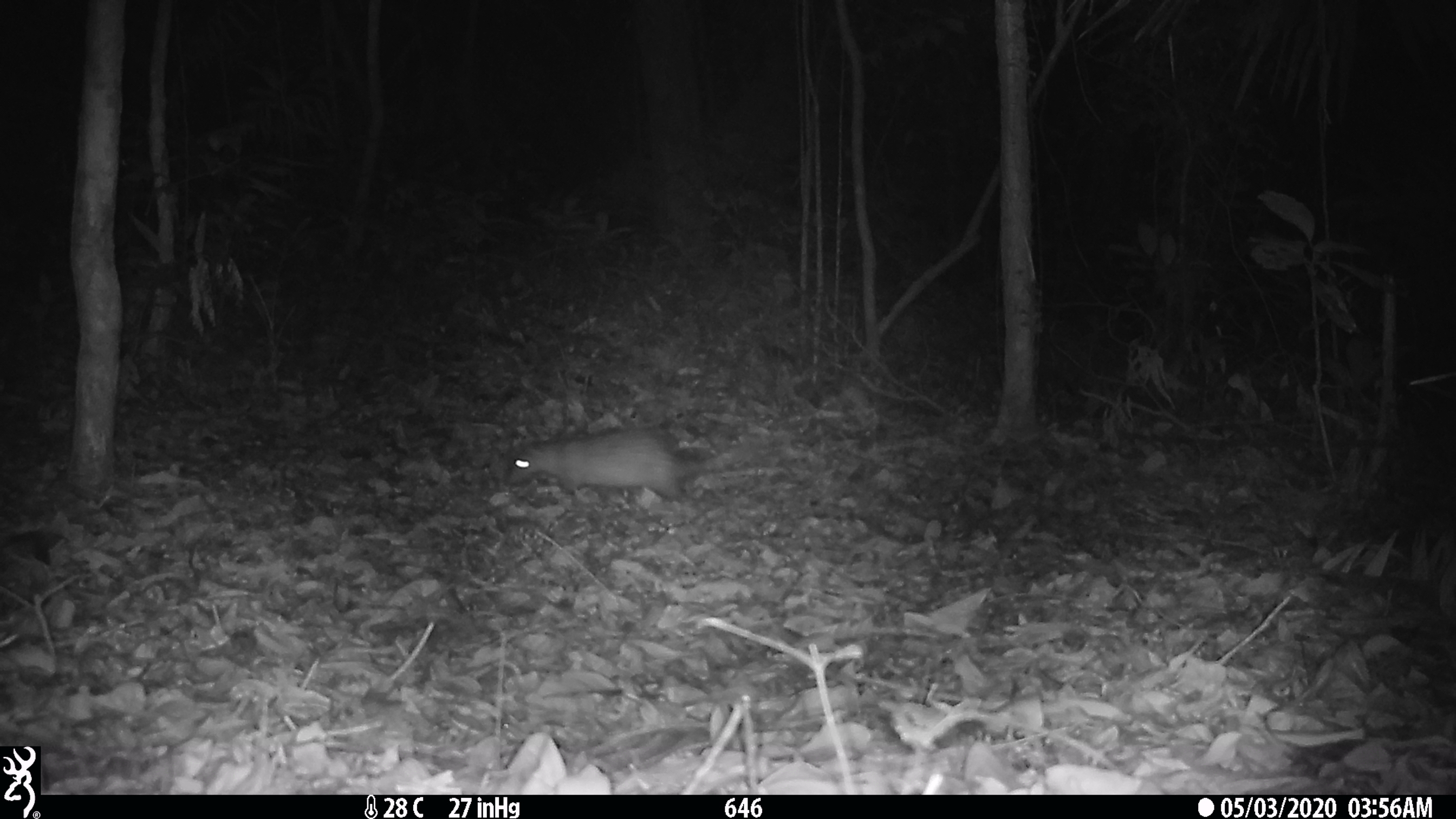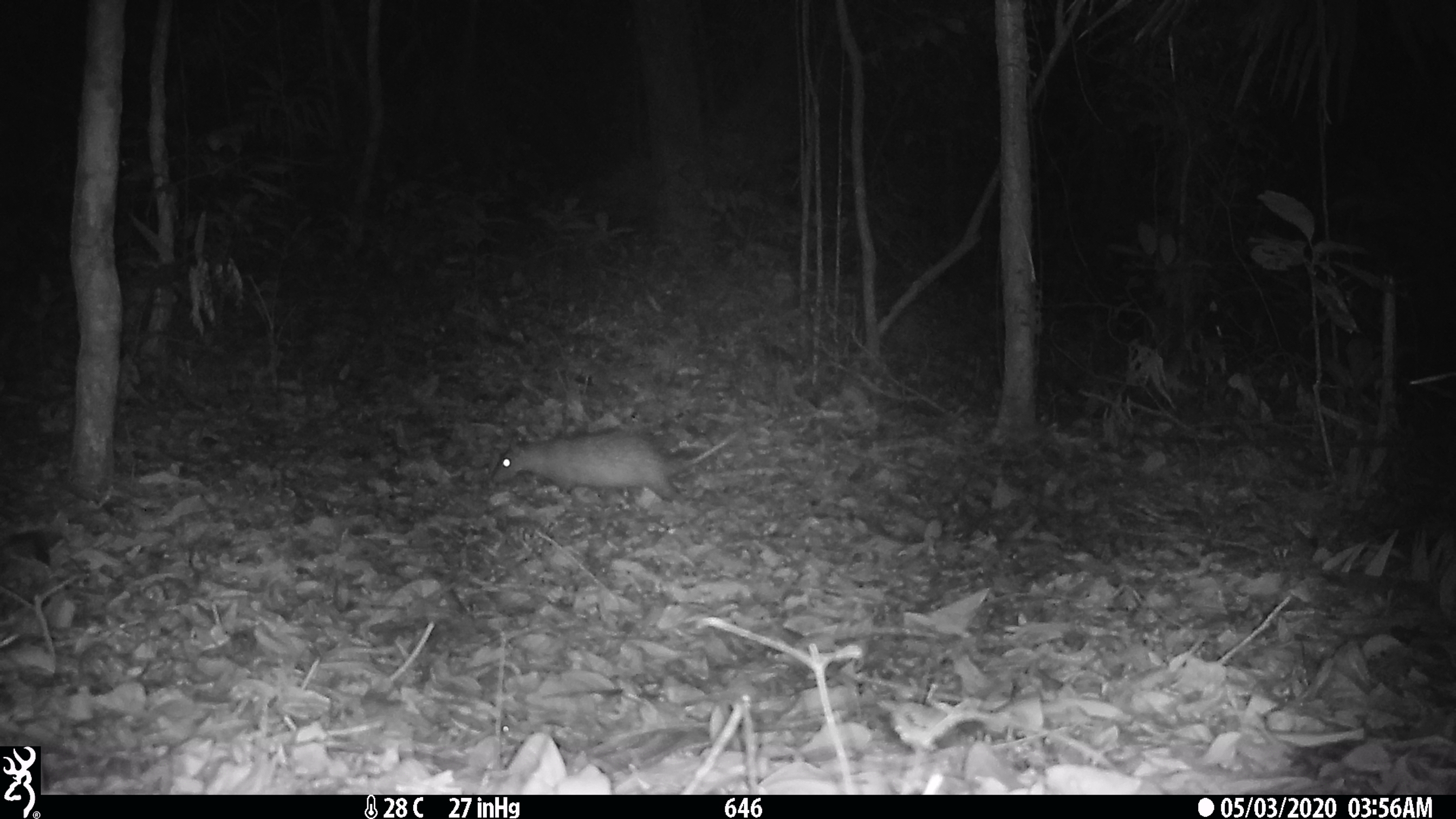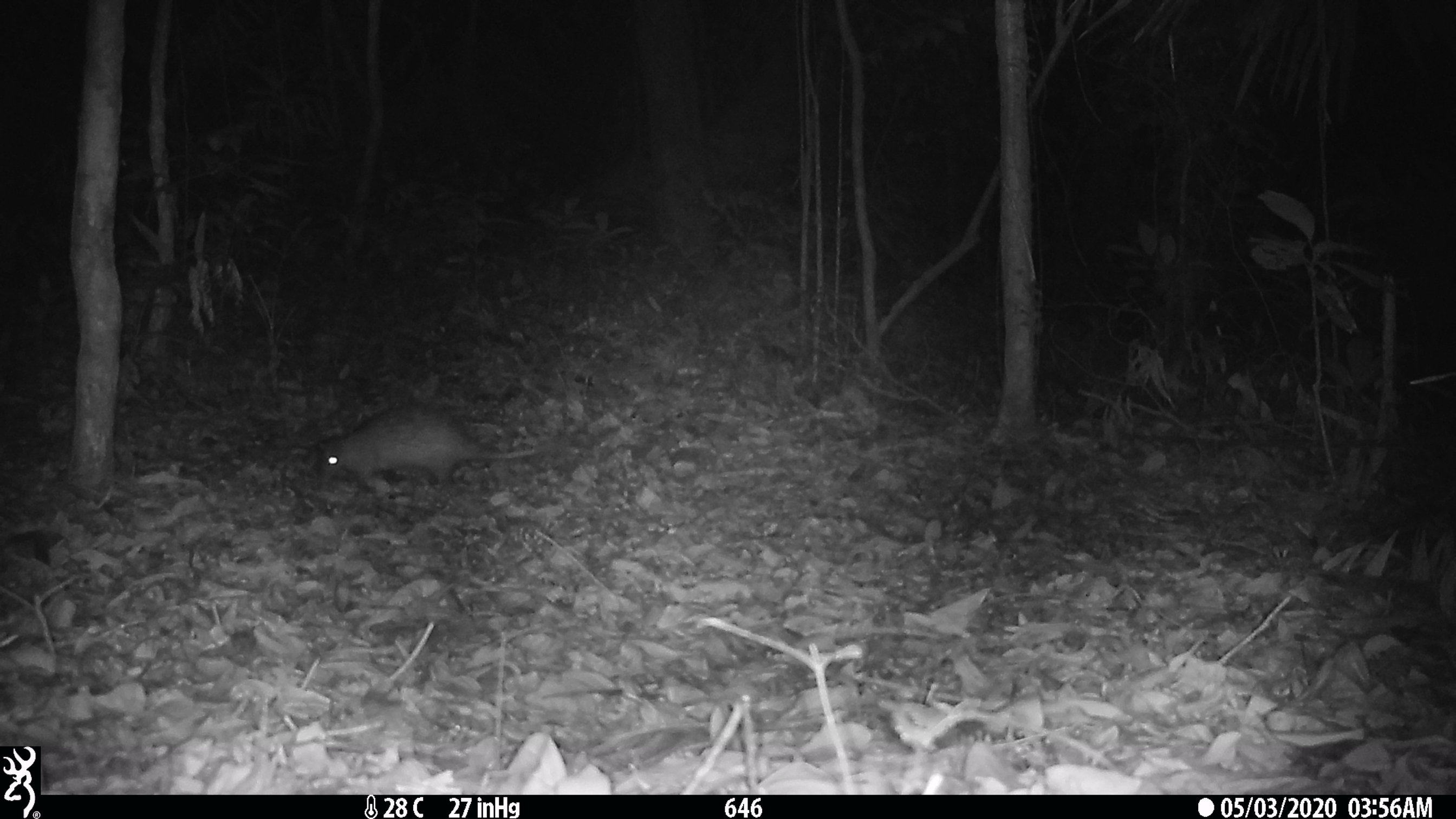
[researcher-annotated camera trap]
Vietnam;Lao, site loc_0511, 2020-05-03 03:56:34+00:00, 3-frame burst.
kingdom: Animalia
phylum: Chordata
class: Mammalia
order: Rodentia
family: Hystricidae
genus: Atherurus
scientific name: Atherurus macrourus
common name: asiatic brush-tailed porcupine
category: asiatic brush tailed porcupine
Asiatic brush tailed porcupine (asiatic brush-tailed porcupine) (Atherurus macrourus). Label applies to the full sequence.